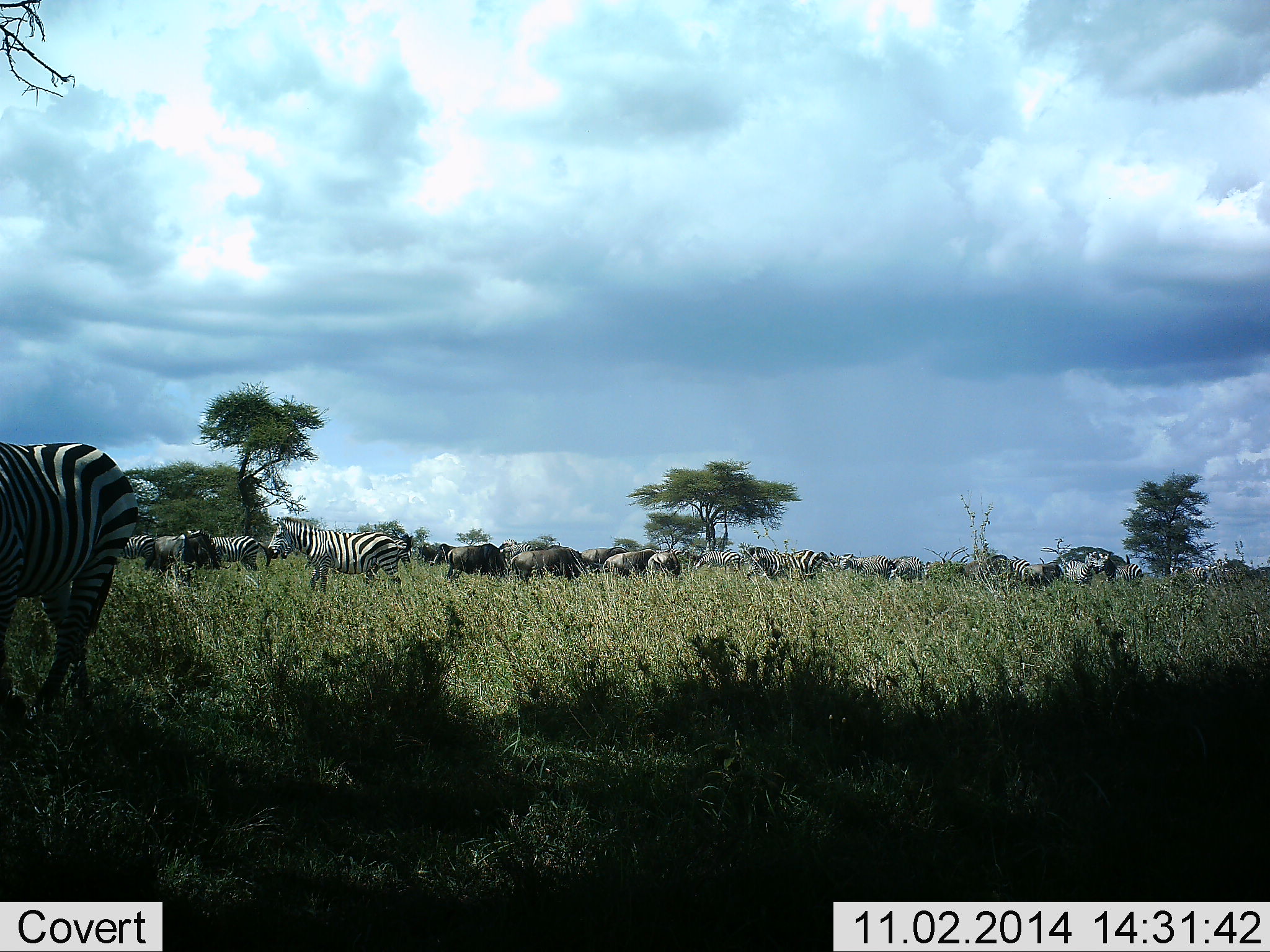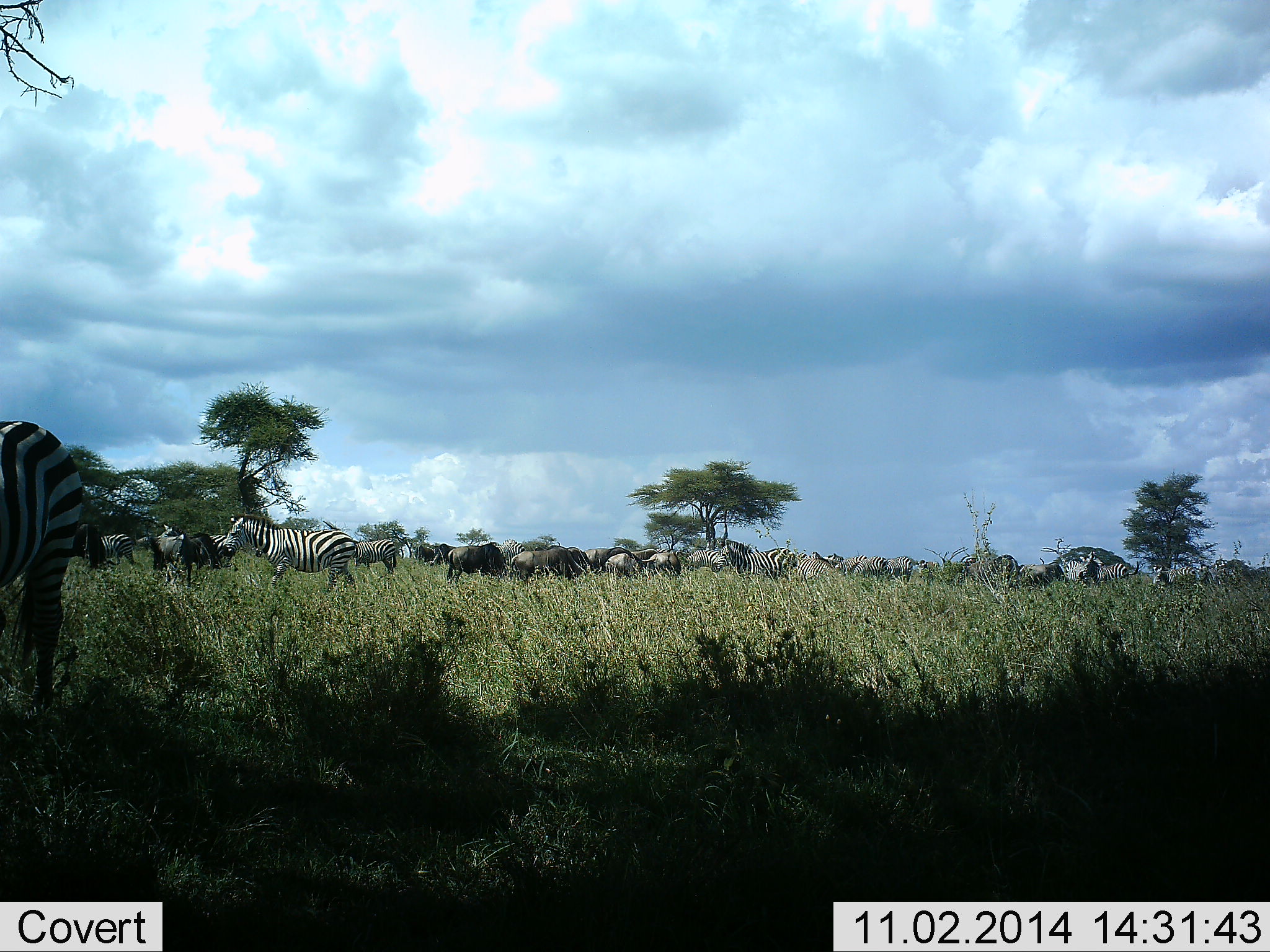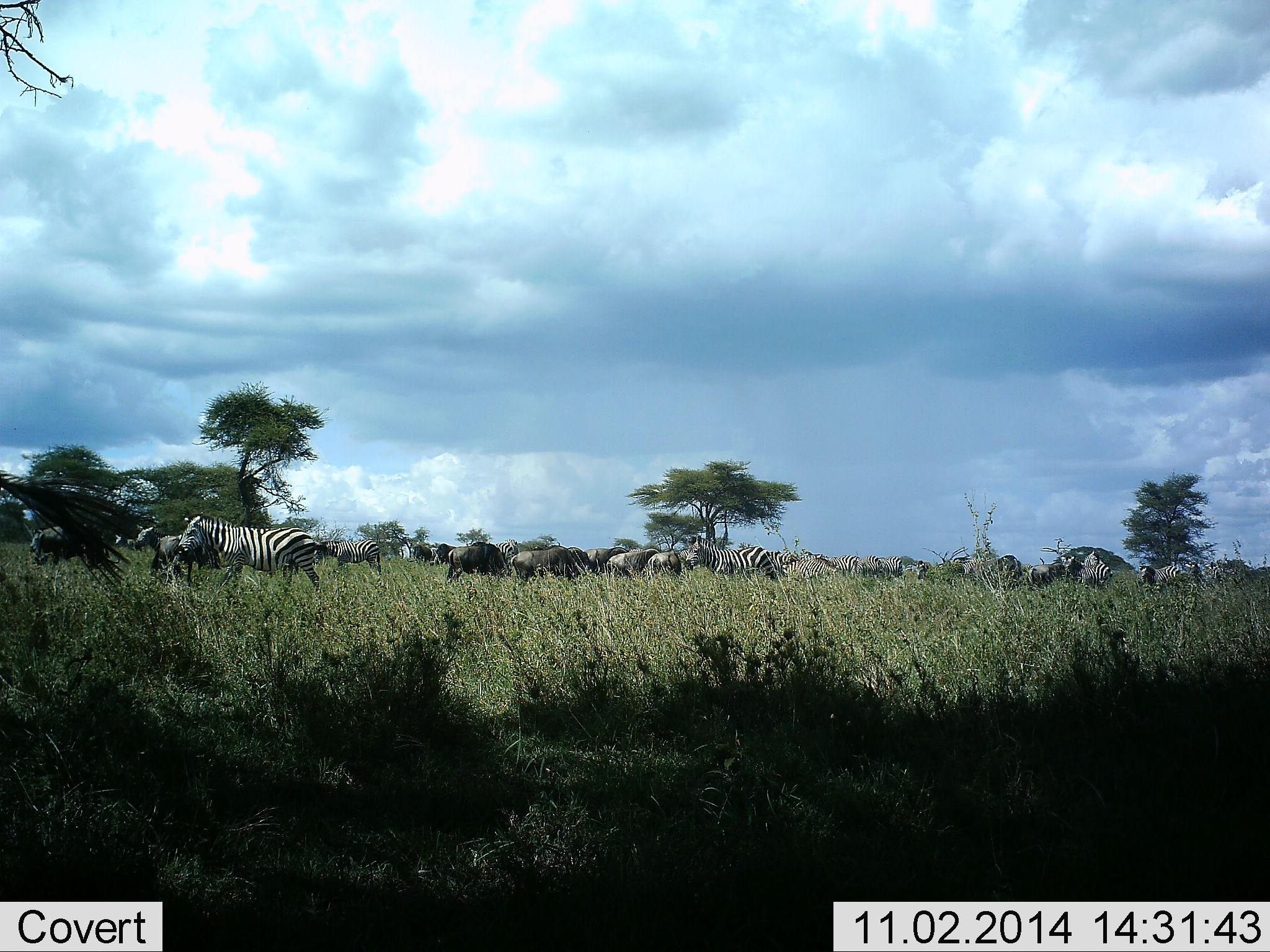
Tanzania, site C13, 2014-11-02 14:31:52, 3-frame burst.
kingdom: Animalia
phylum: Chordata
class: Mammalia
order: Artiodactyla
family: Bovidae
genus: Connochaetes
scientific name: Connochaetes taurinus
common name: blue wildebeest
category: wildebeest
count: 8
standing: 60%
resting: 0%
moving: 20%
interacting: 0%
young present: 0%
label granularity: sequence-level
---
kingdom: Animalia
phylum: Chordata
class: Mammalia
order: Perissodactyla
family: Equidae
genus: Equus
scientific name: Equus quagga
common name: plains zebra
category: zebra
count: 11-50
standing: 42%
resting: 0%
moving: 92%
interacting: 0%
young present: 0%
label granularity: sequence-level